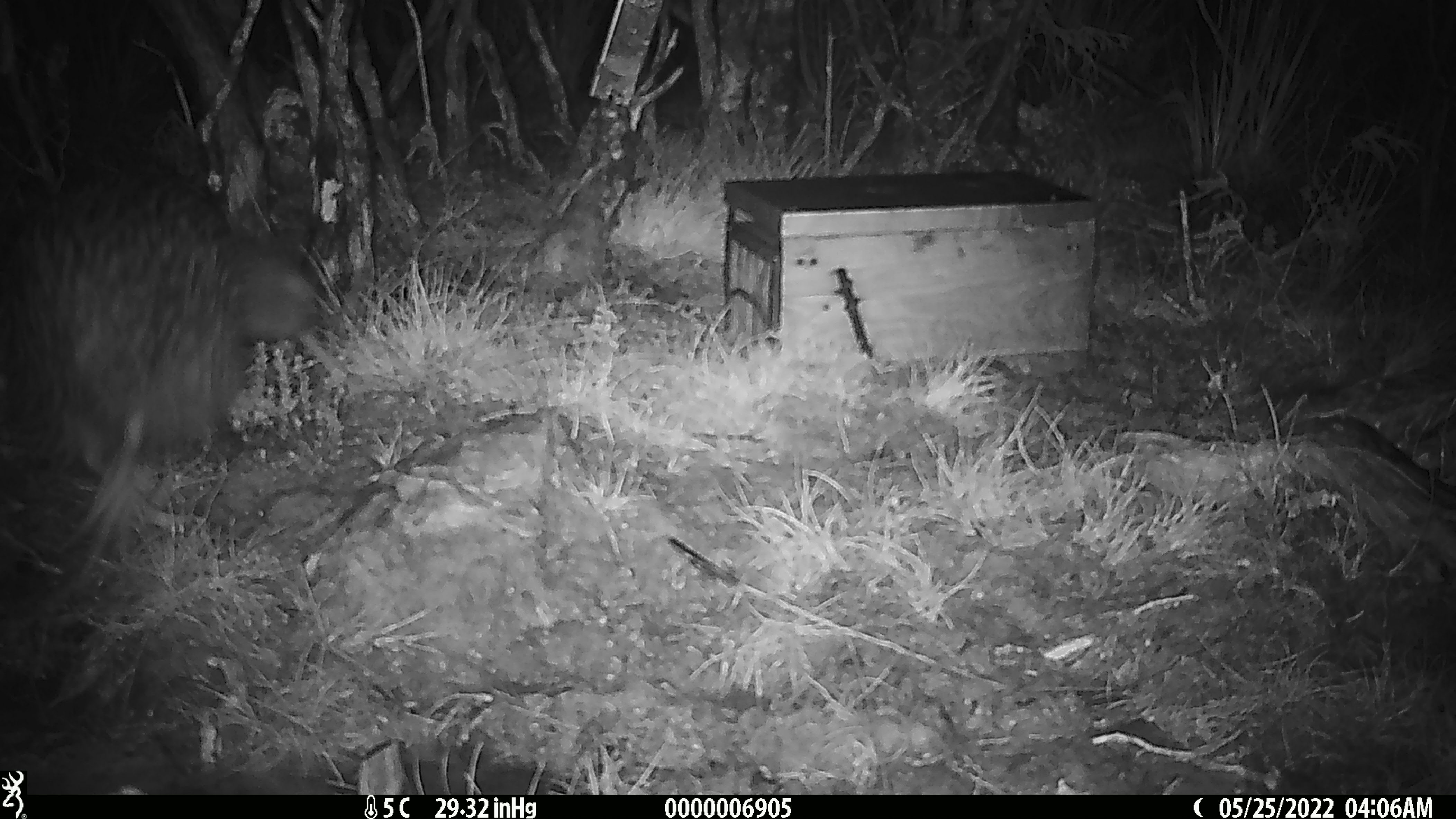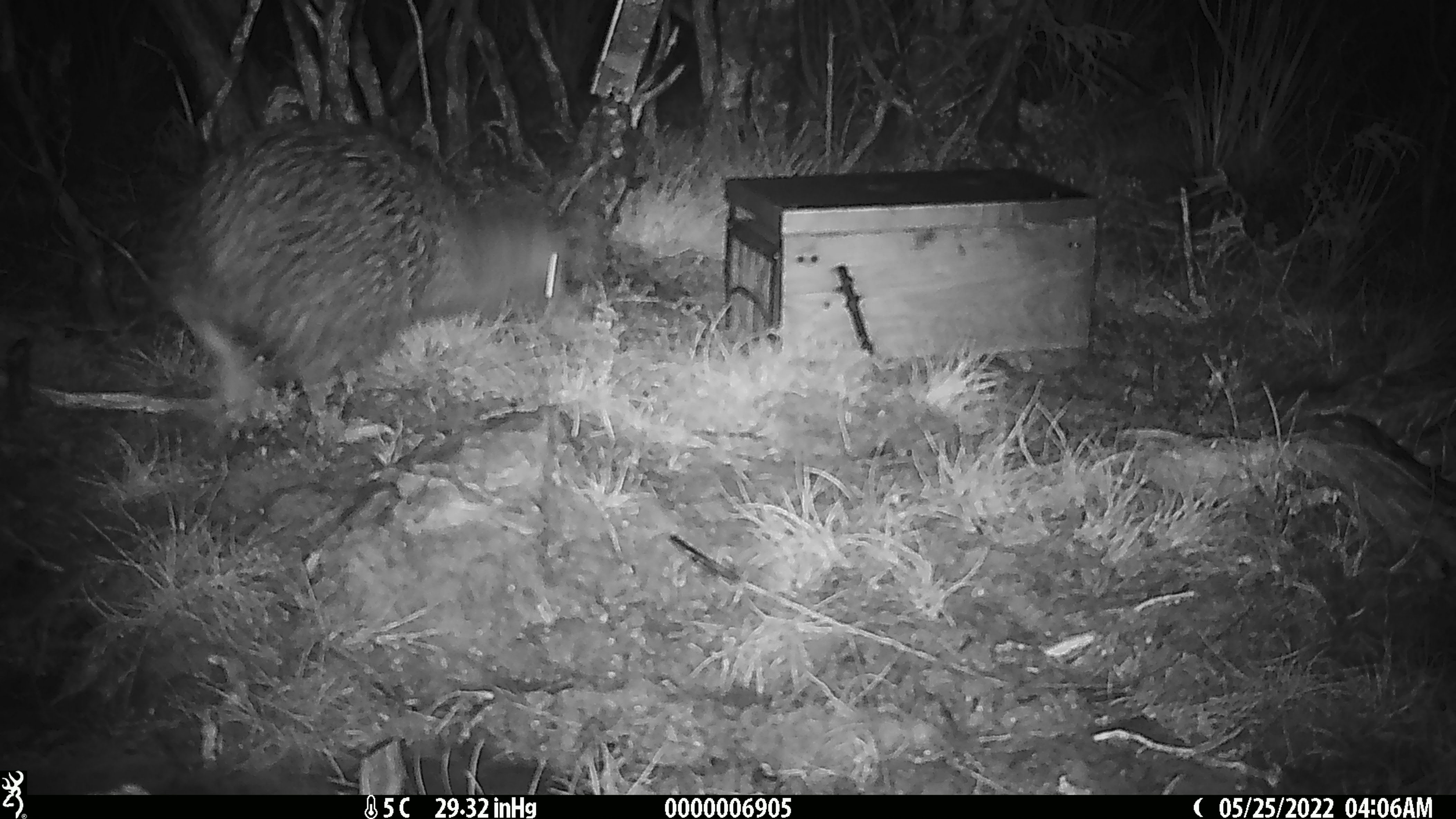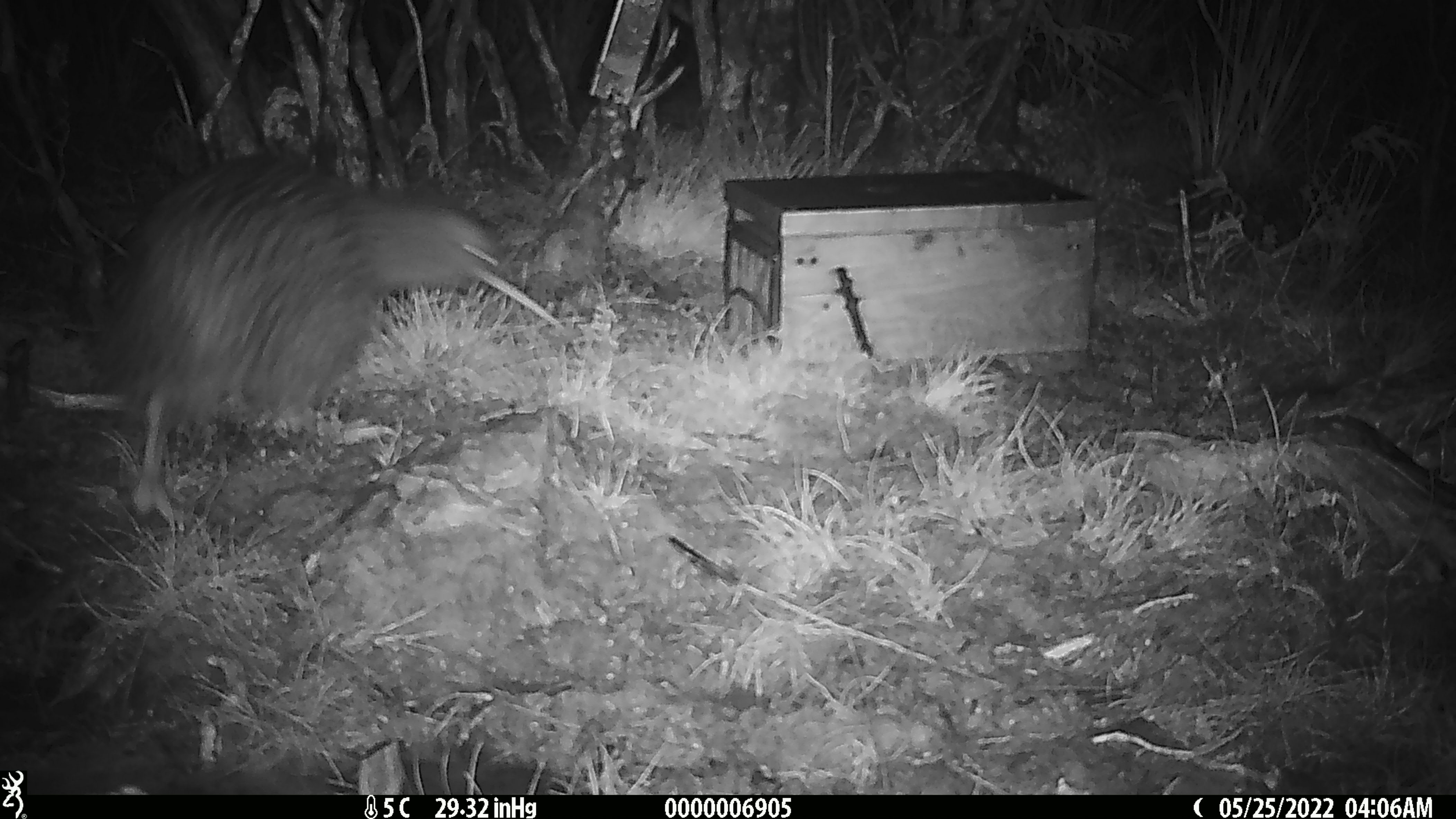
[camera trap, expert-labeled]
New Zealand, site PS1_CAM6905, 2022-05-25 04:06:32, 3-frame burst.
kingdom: Animalia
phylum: Chordata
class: Aves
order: Apterygiformes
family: Apterygidae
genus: Apteryx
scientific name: Apteryx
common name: kiwi